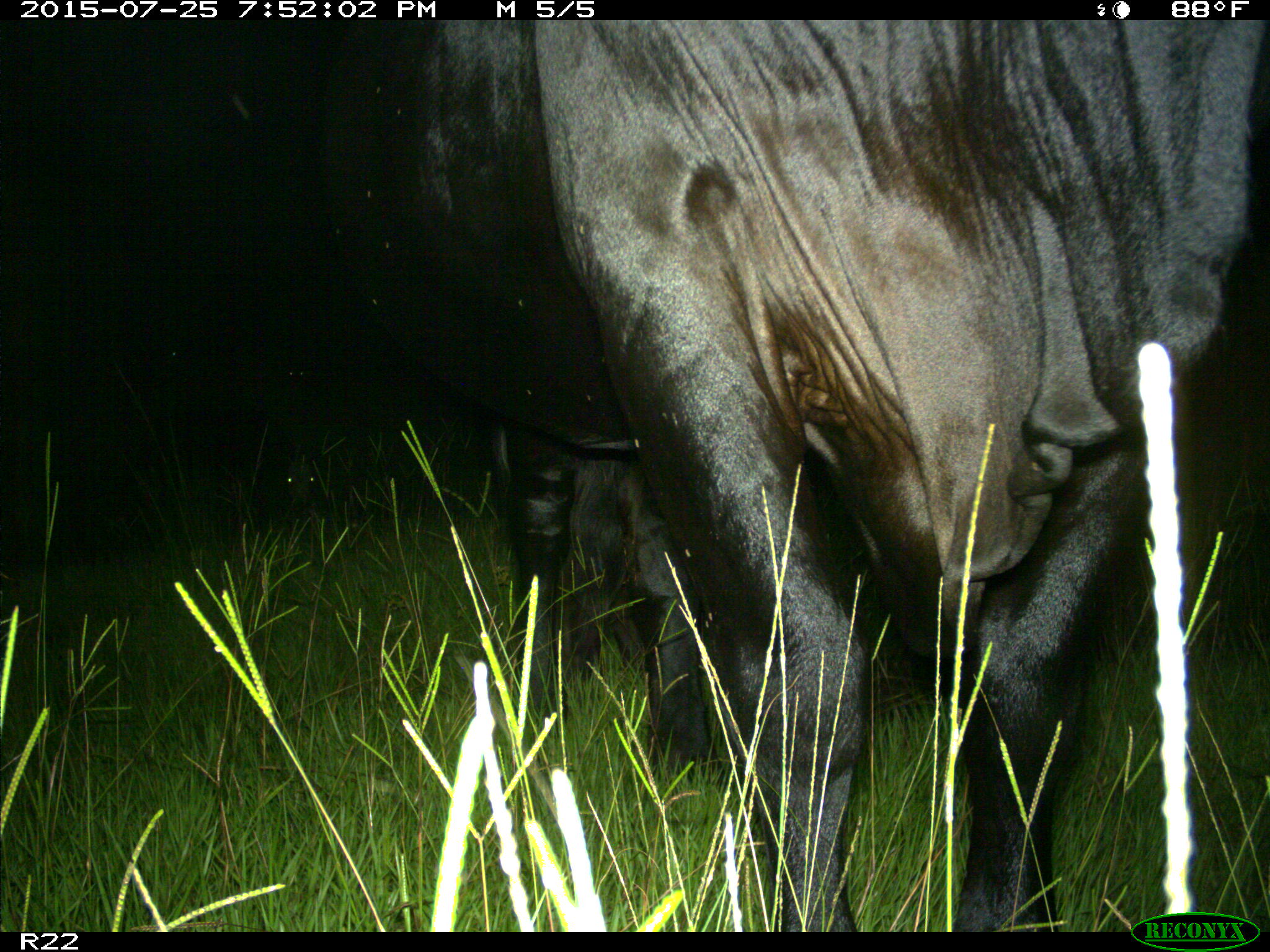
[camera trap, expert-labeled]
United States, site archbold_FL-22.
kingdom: Animalia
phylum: Chordata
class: Mammalia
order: Artiodactyla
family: Bovidae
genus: Bos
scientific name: Bos taurus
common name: domestic cow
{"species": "Bos taurus (domestic cow)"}